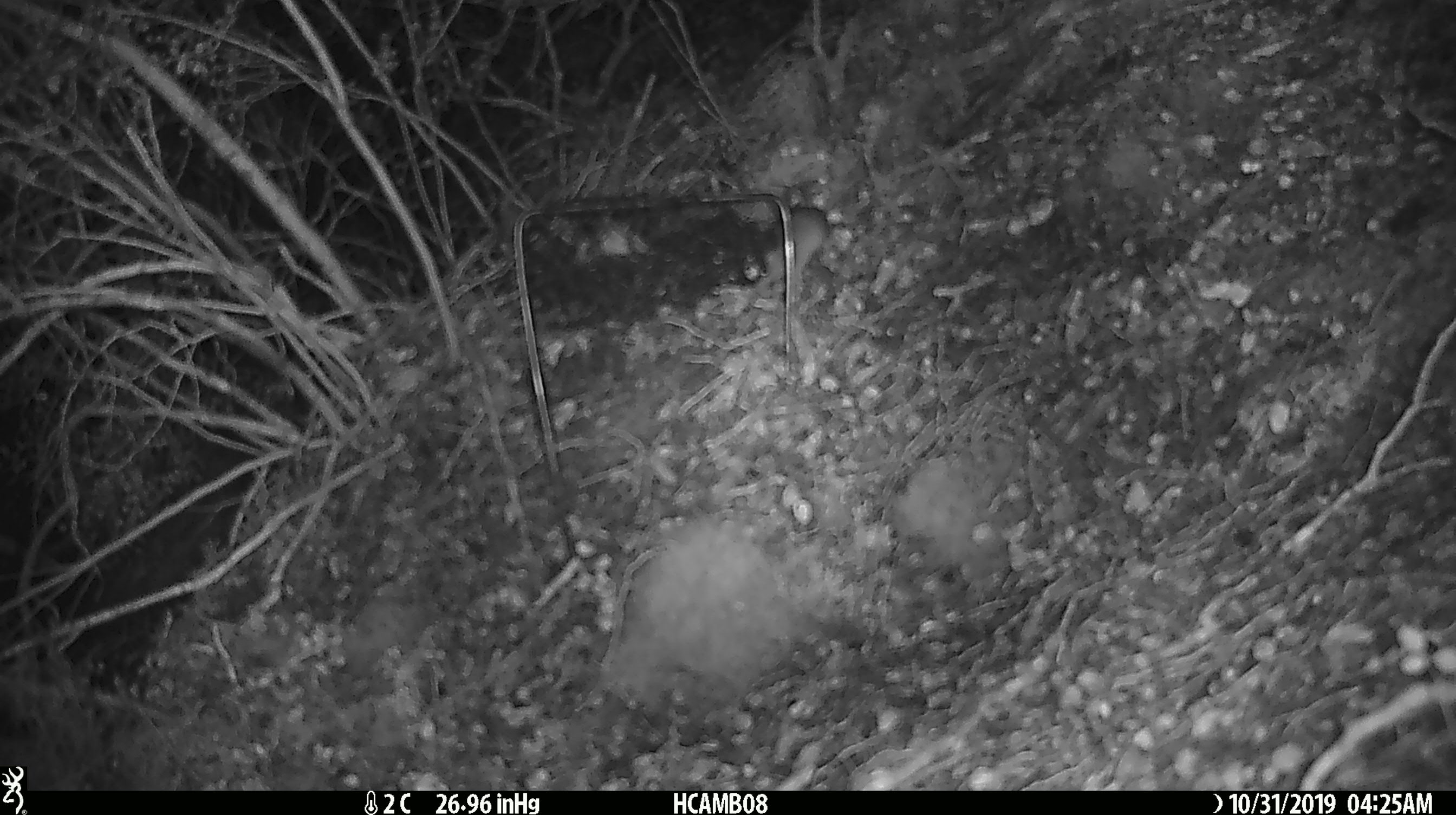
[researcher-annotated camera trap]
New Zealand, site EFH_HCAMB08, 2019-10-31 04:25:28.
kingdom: Animalia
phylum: Chordata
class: Mammalia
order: Rodentia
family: Muridae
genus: Mus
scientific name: Mus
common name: mouse